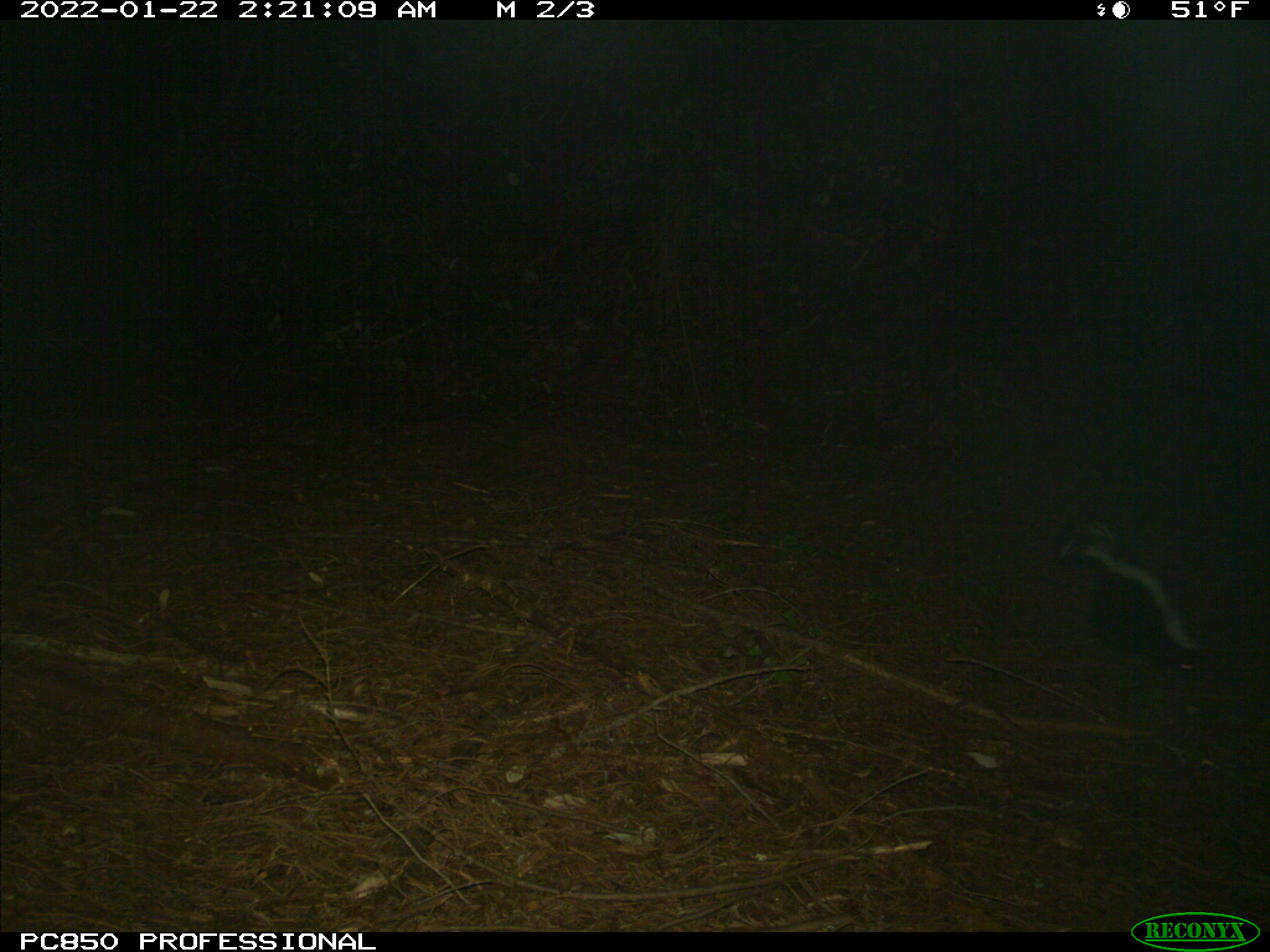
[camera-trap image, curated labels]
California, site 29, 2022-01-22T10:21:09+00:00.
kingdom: Animalia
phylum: Chordata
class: Mammalia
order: Carnivora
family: Mephitidae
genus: Mephitis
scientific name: Mephitis mephitis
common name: striped skunk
Striped skunk (Mephitis mephitis).